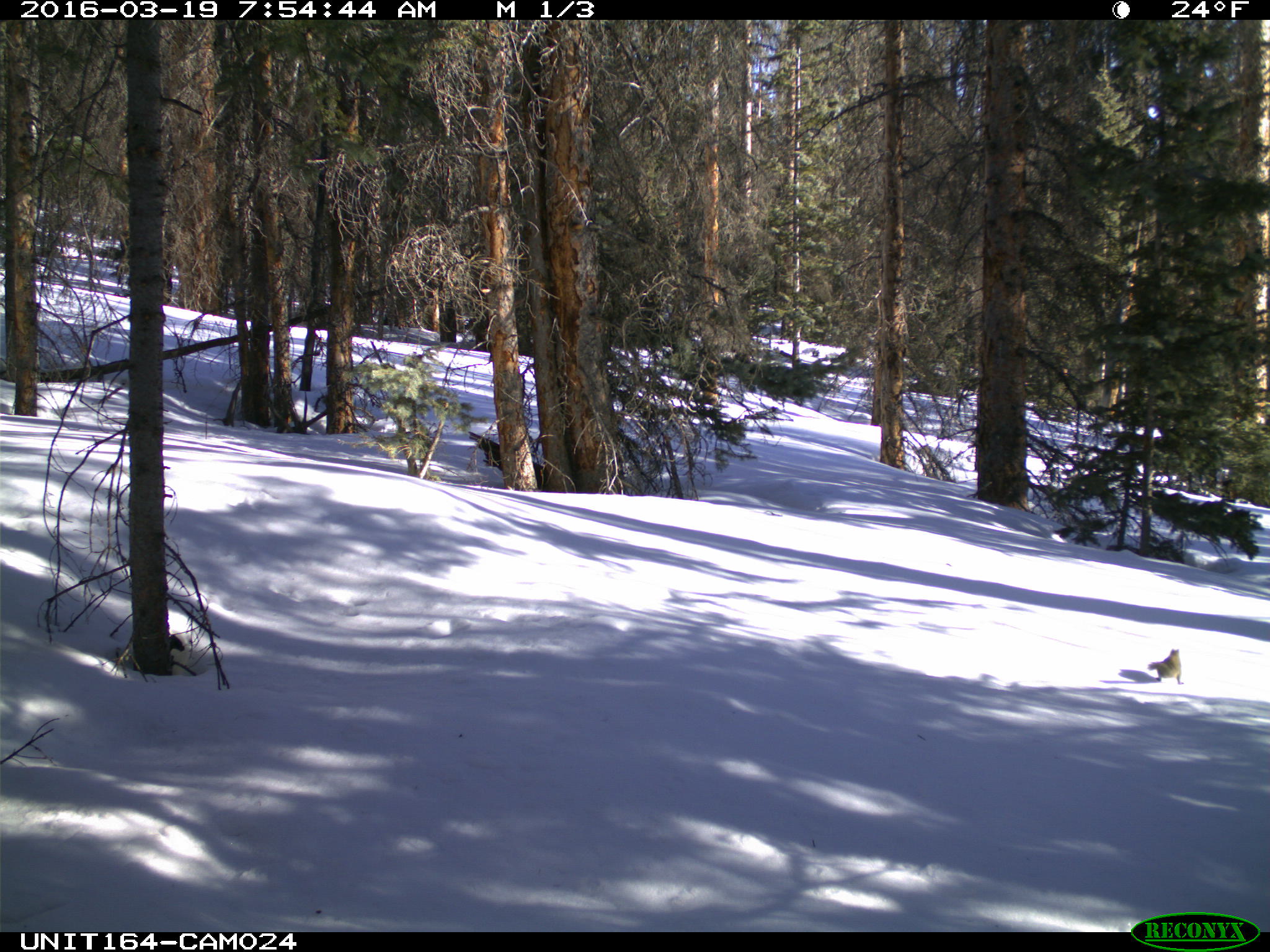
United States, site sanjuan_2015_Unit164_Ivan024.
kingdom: Animalia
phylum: Chordata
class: Mammalia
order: Rodentia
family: Sciuridae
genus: Tamiasciurus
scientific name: Tamiasciurus hudsonicus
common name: american red squirrel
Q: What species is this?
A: Tamiasciurus hudsonicus (american red squirrel).